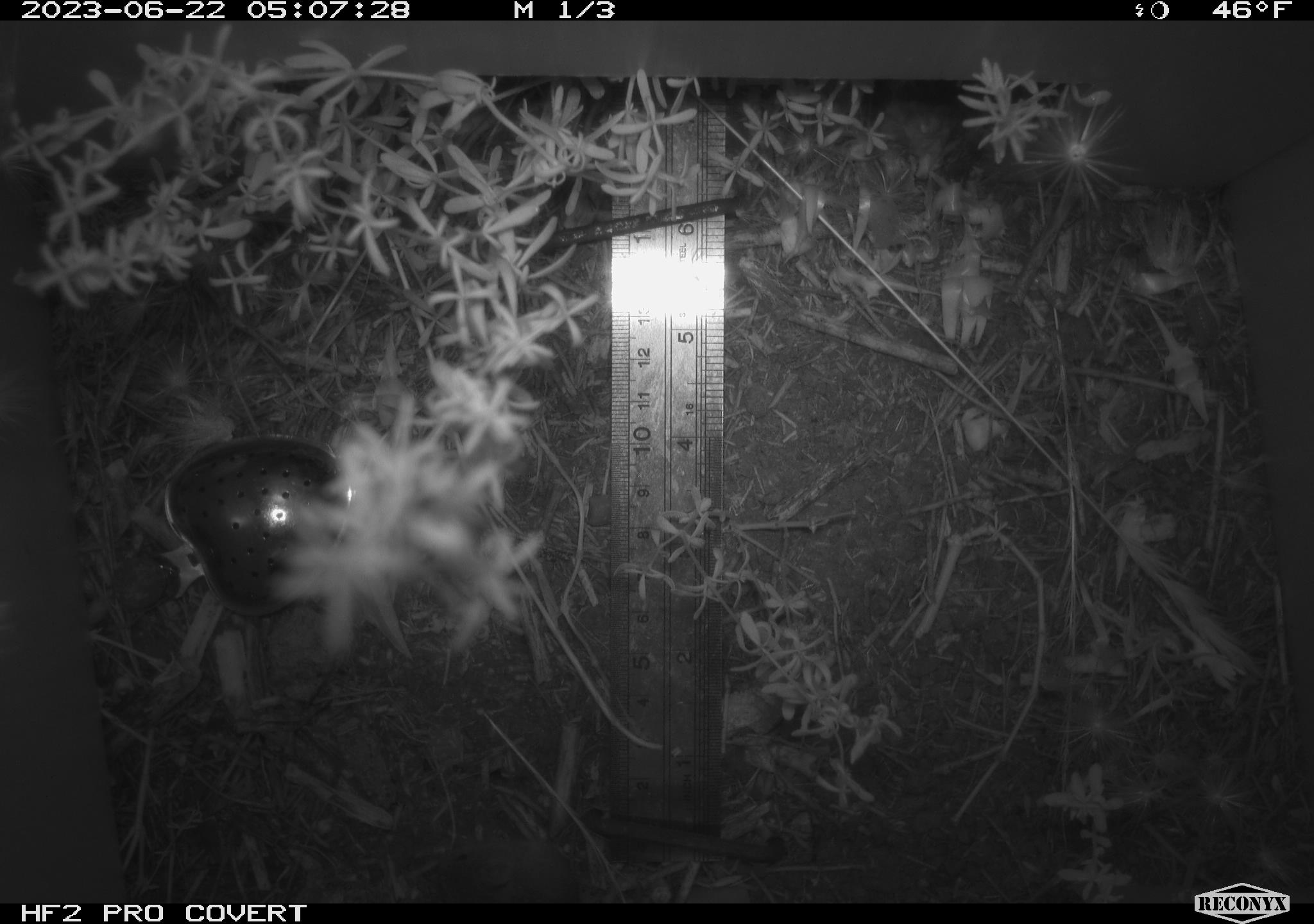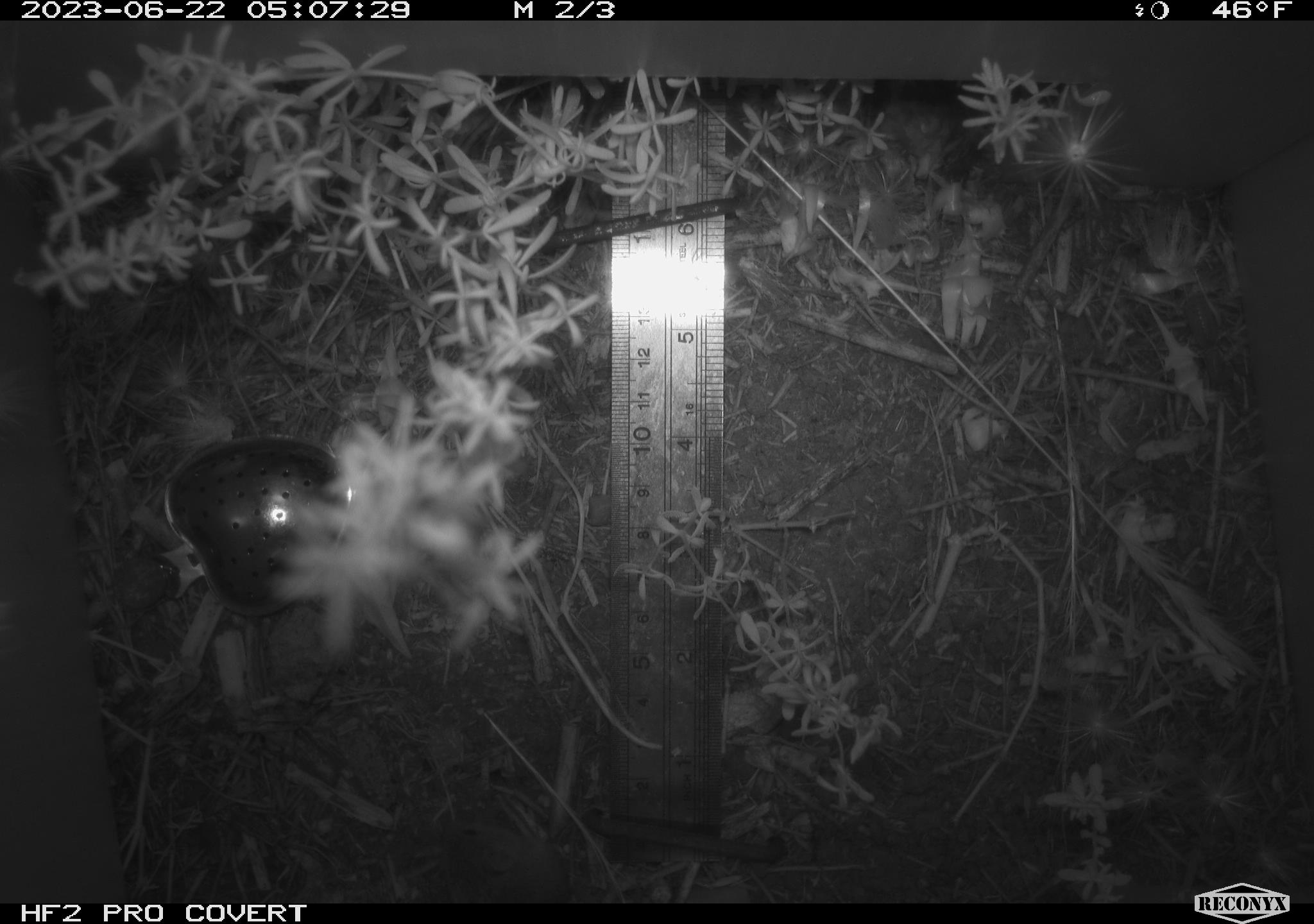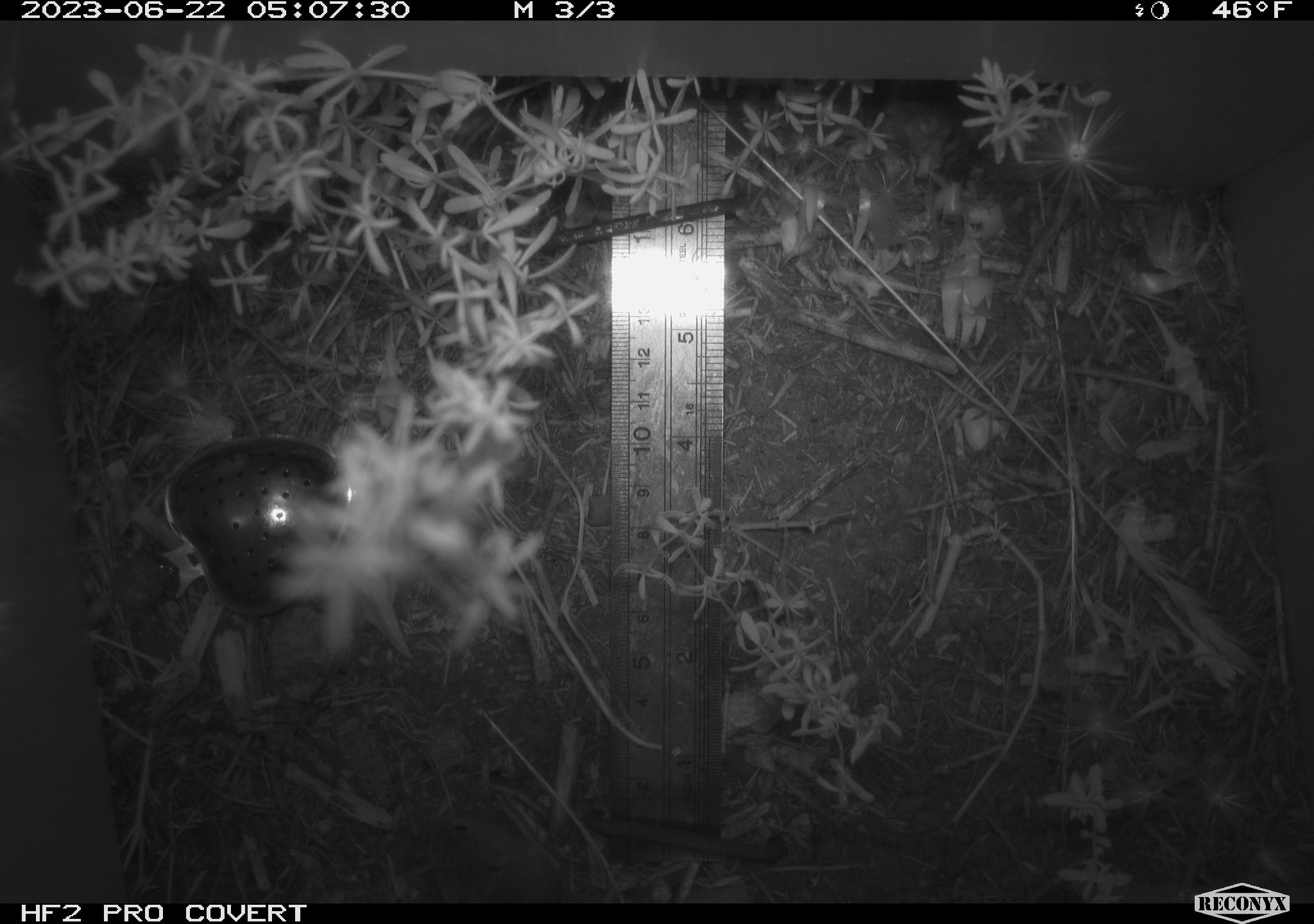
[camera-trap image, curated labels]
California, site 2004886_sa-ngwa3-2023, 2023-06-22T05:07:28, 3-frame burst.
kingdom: Animalia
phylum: Chordata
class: Mammalia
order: Rodentia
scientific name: Rodentia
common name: mouse species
Mouse species (Rodentia).